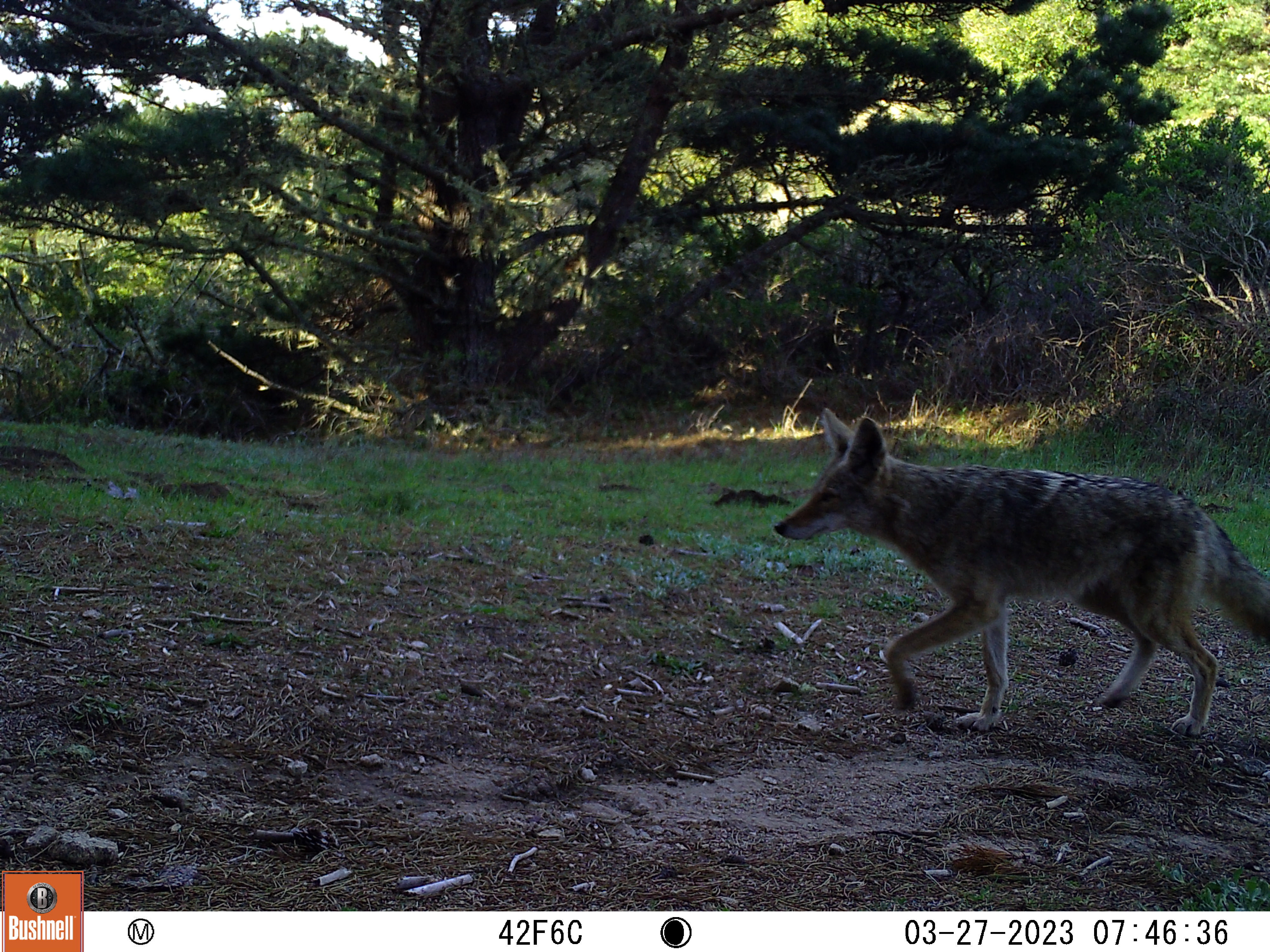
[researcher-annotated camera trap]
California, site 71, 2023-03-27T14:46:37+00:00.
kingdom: Animalia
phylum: Chordata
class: Mammalia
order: Carnivora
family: Canidae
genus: Canis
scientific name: Canis latrans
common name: coyote